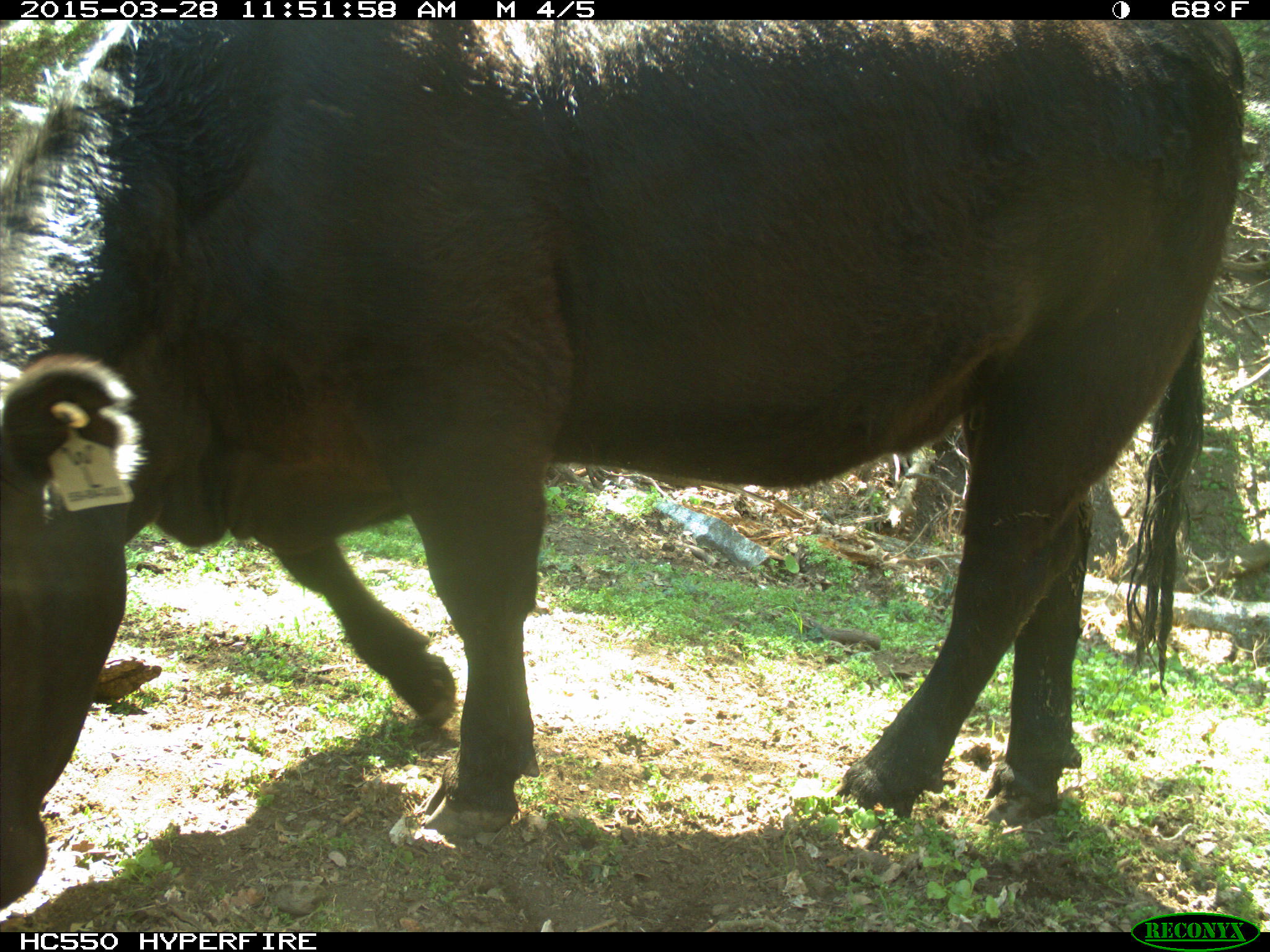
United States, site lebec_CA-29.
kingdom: Animalia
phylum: Chordata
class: Mammalia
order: Artiodactyla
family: Bovidae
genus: Bos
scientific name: Bos taurus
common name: domestic cow